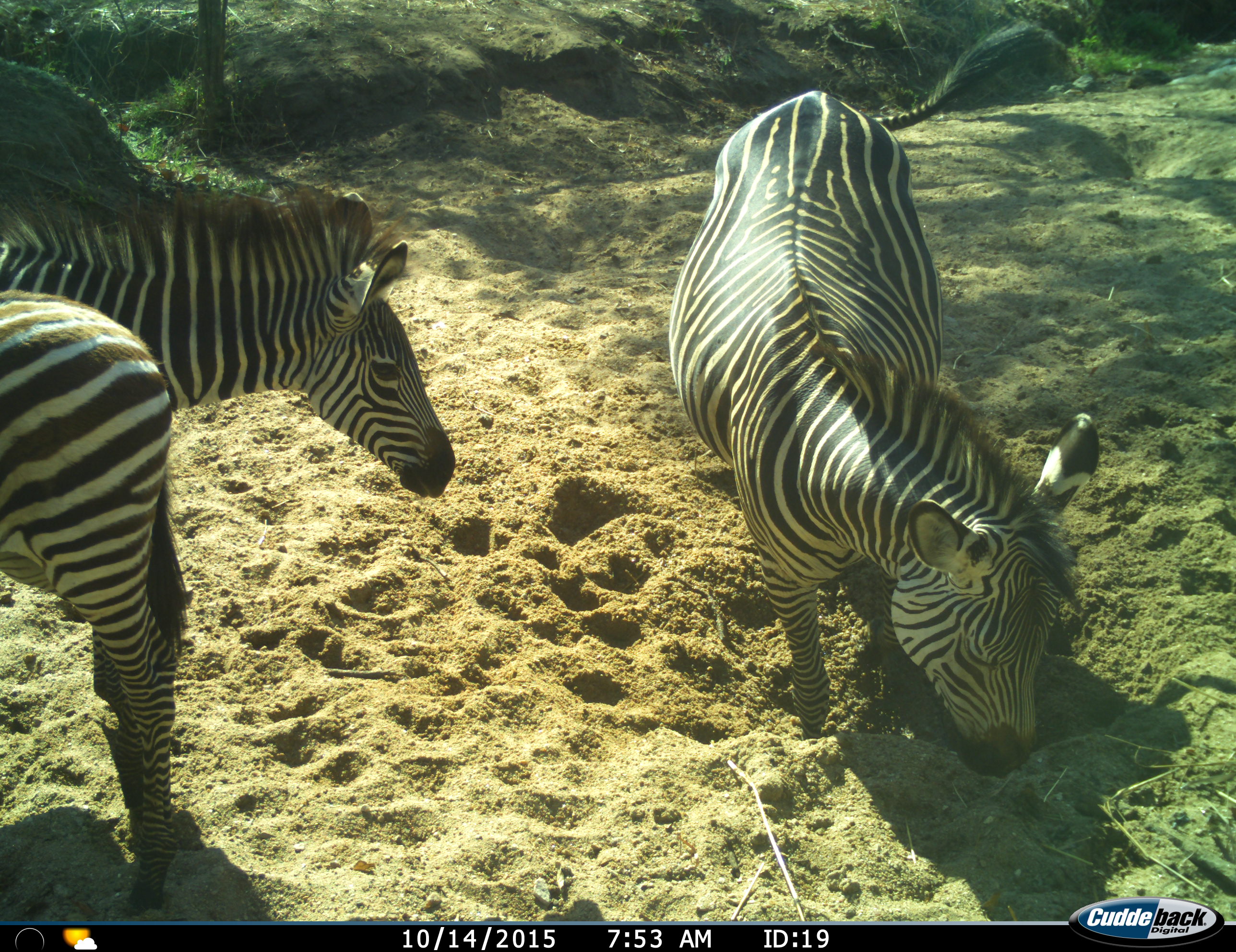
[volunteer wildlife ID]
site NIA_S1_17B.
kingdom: Animalia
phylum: Chordata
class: Mammalia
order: Perissodactyla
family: Equidae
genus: Equus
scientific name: Equus quagga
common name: plains zebra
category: zebraplains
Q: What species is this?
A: Zebraplains (plains zebra) (Equus quagga).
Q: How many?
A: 3.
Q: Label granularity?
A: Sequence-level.